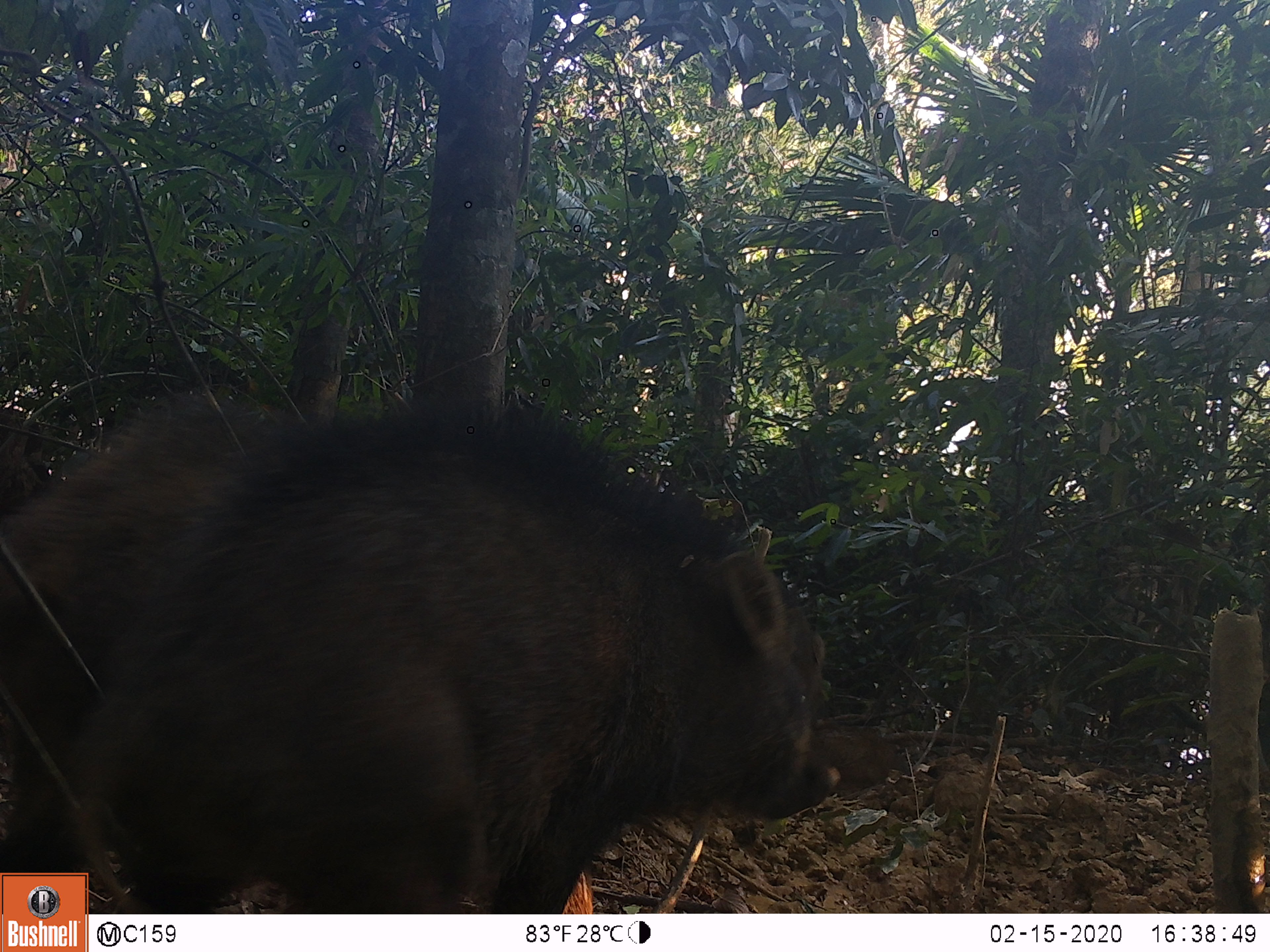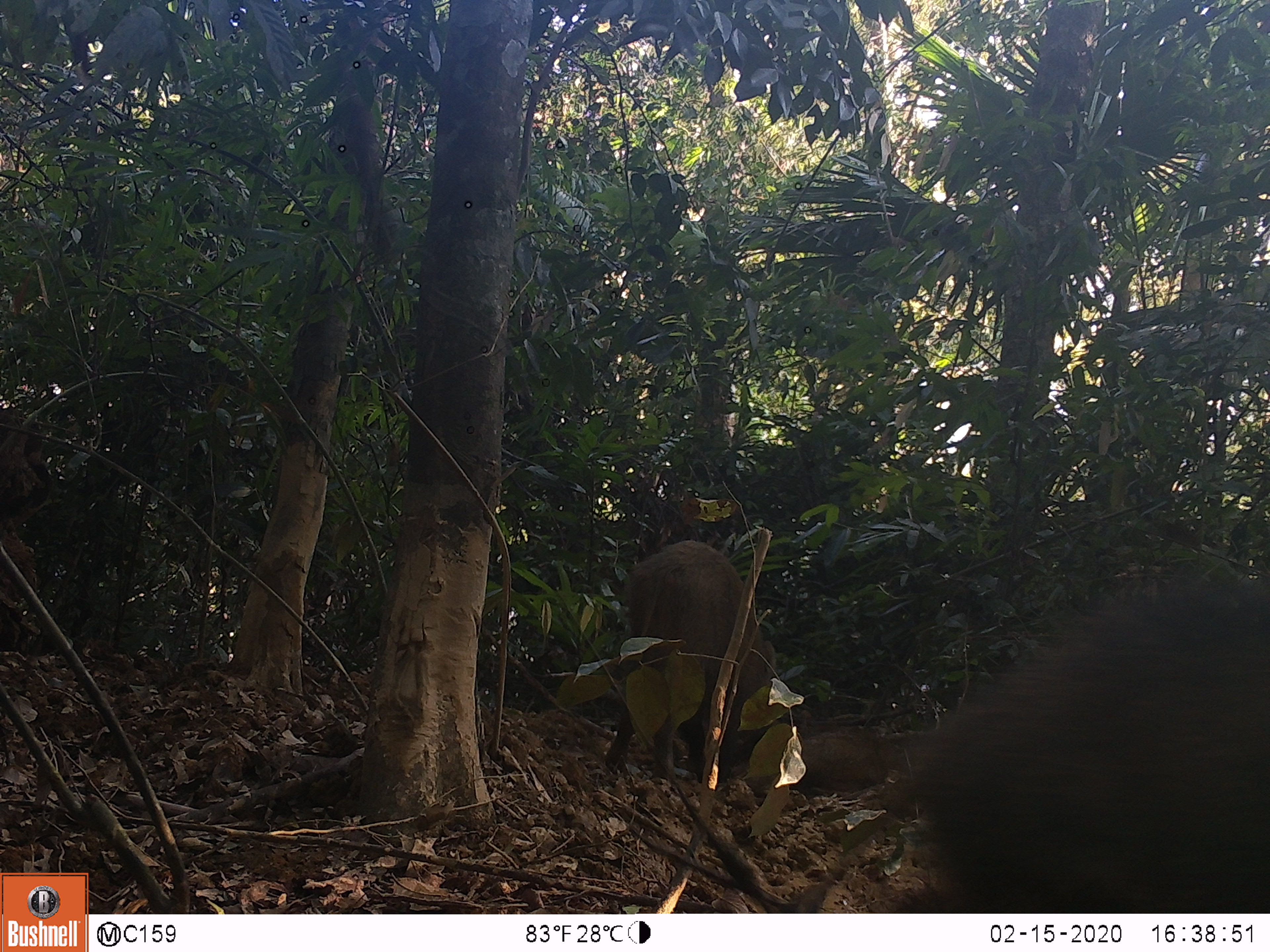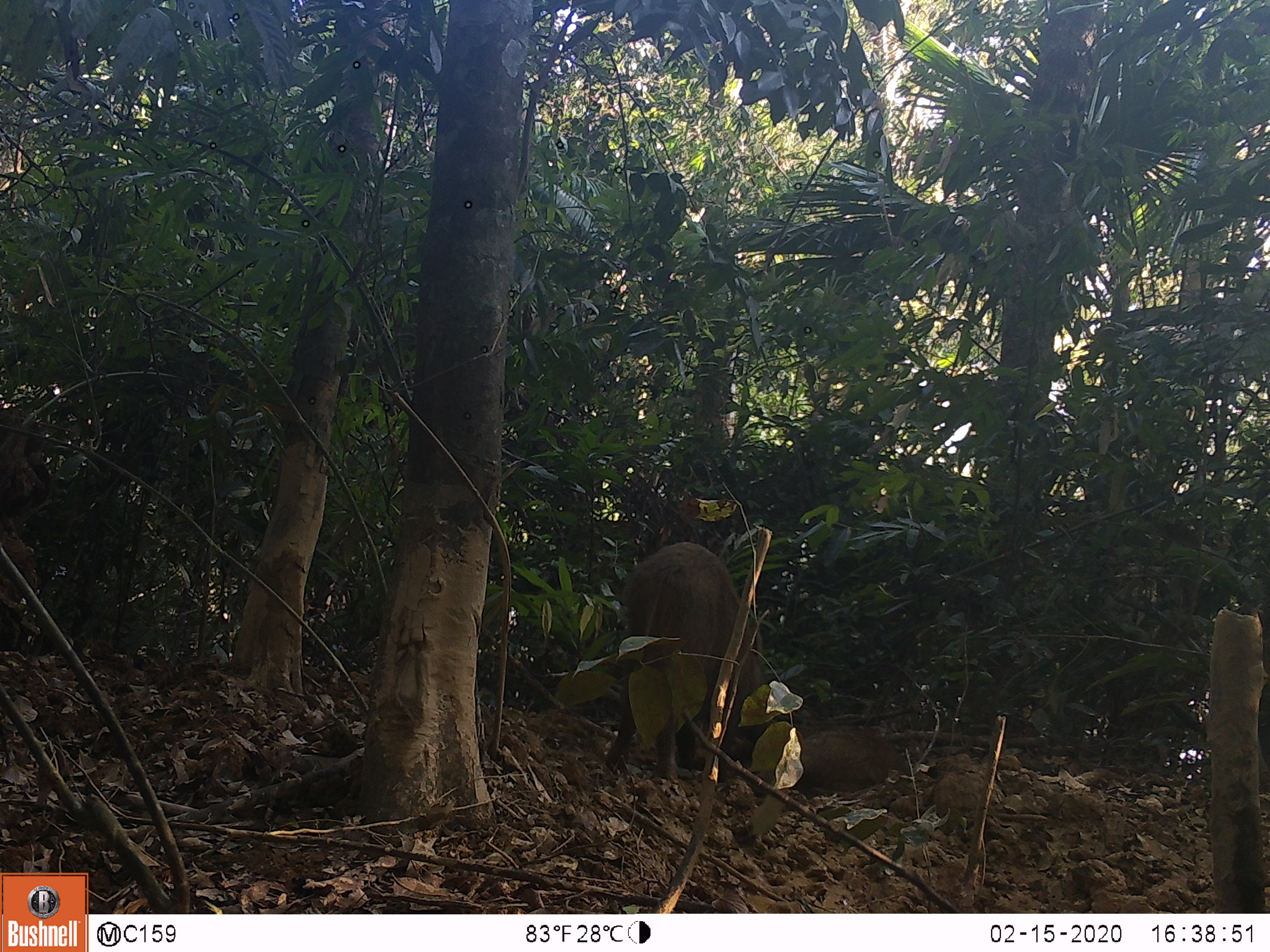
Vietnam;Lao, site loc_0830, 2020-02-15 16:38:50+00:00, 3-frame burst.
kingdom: Animalia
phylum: Chordata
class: Mammalia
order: Artiodactyla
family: Suidae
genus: Sus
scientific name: Sus scrofa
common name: eurasian wild pig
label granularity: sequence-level